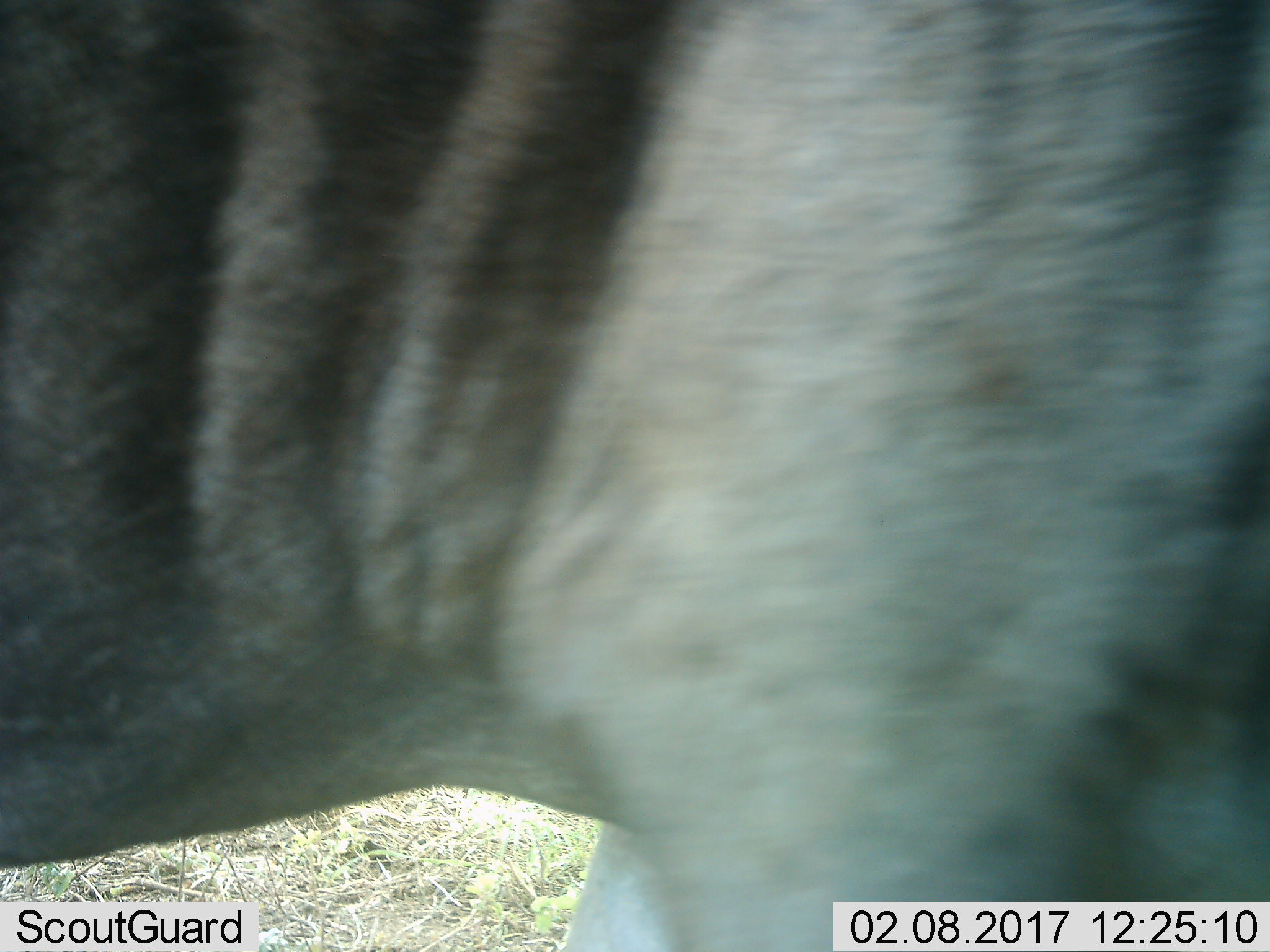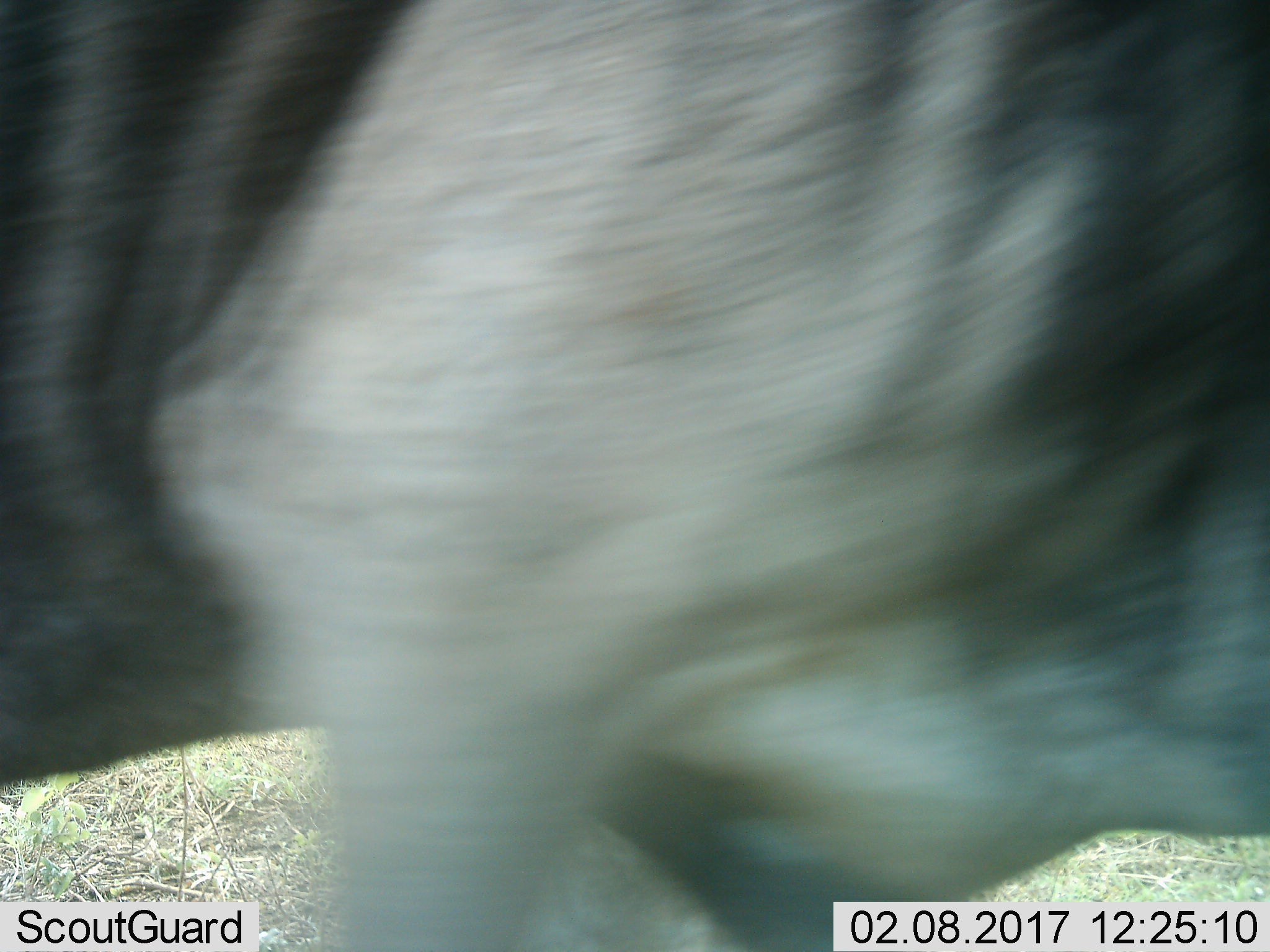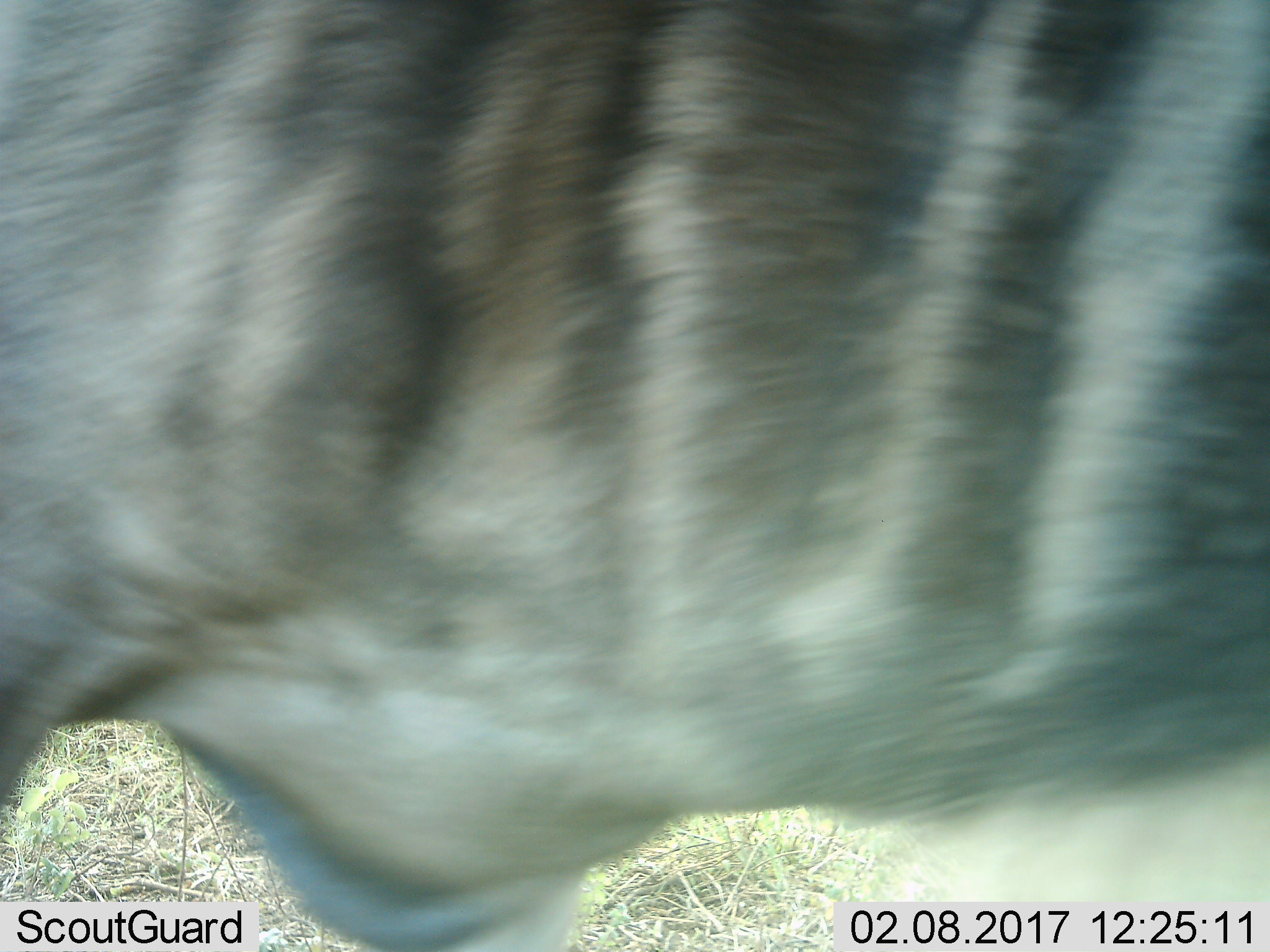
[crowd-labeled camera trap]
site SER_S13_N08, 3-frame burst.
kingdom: Animalia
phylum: Chordata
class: Mammalia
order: Artiodactyla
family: Bovidae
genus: Connochaetes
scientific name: Connochaetes taurinus taurinus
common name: blue wildebeest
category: wildebeestblue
Wildebeestblue (blue wildebeest) (Connochaetes taurinus taurinus), count 1. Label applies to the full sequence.